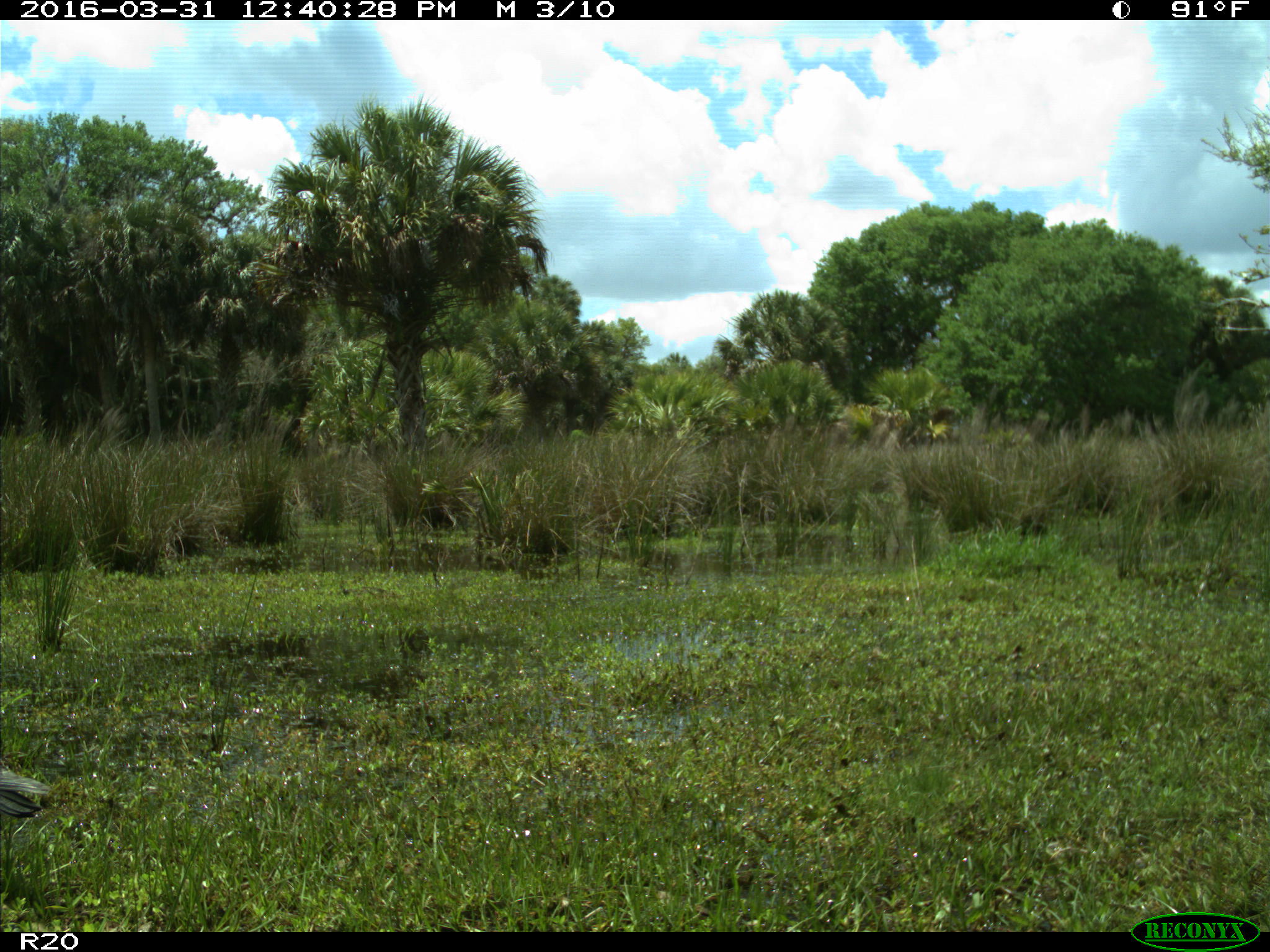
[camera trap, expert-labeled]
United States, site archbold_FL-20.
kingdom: Animalia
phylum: Chordata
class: Aves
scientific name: Aves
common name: birds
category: unidentified bird